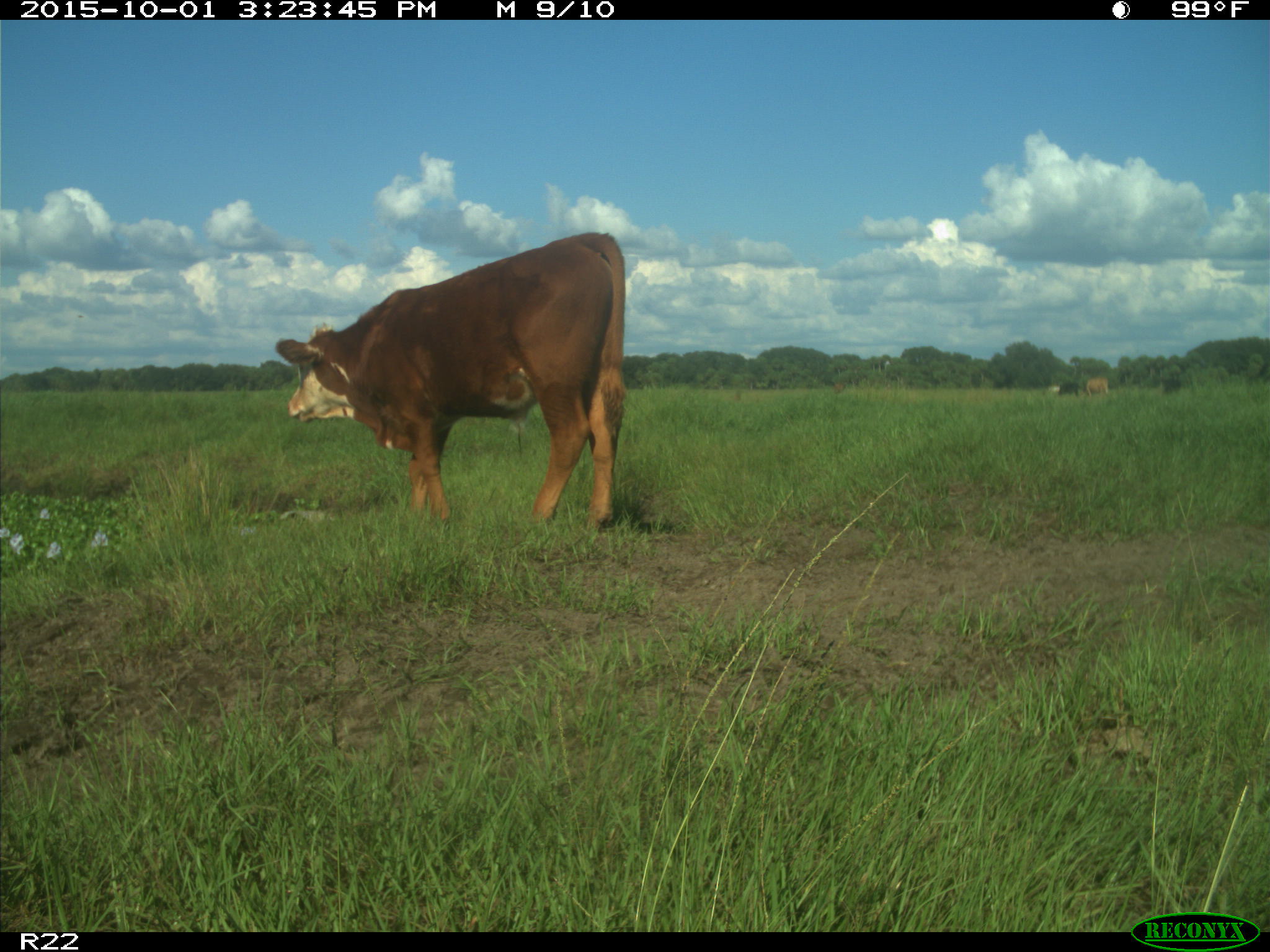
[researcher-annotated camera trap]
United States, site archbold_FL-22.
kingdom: Animalia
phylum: Chordata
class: Mammalia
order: Artiodactyla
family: Bovidae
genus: Bos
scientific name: Bos taurus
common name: domestic cow